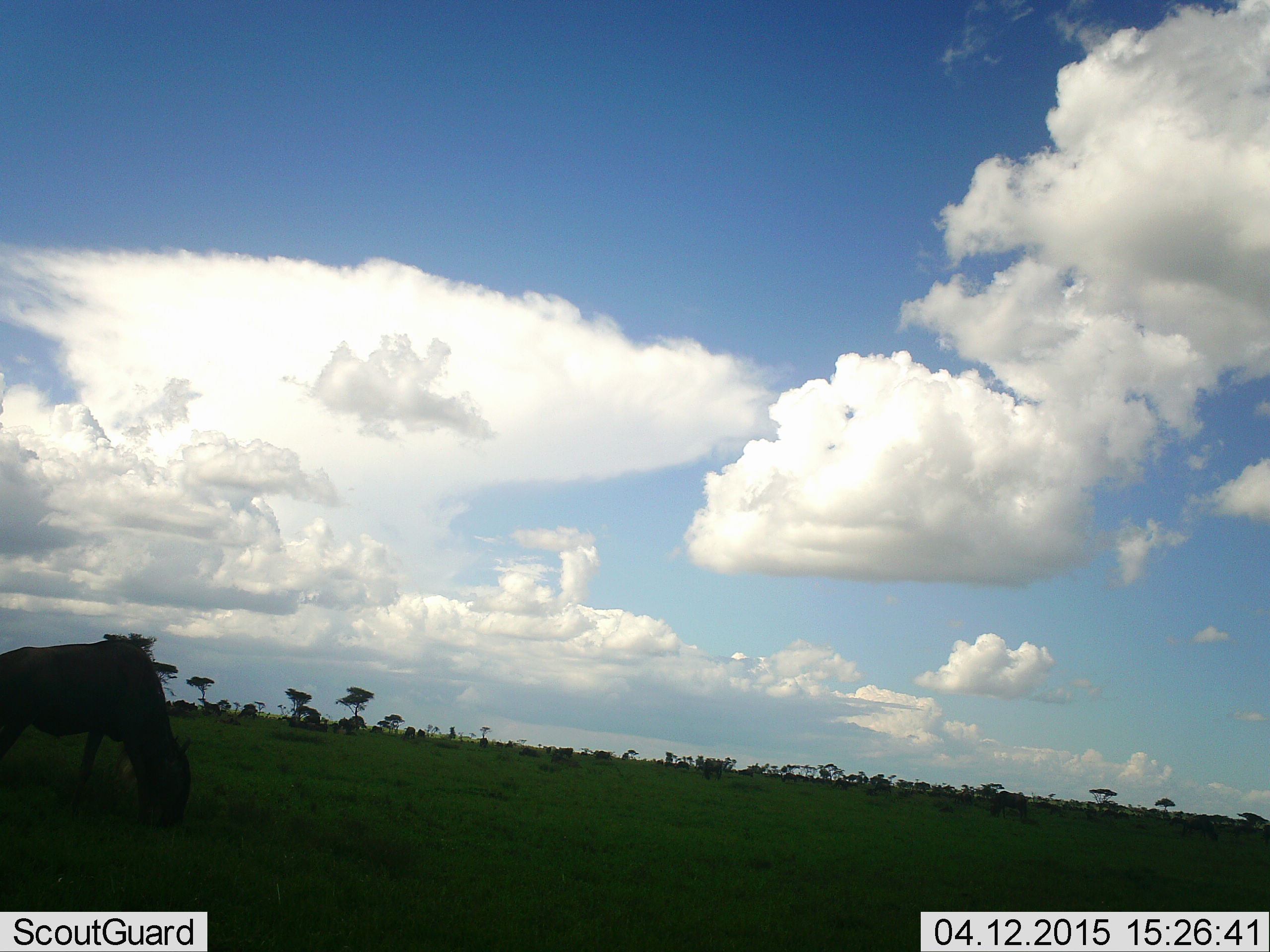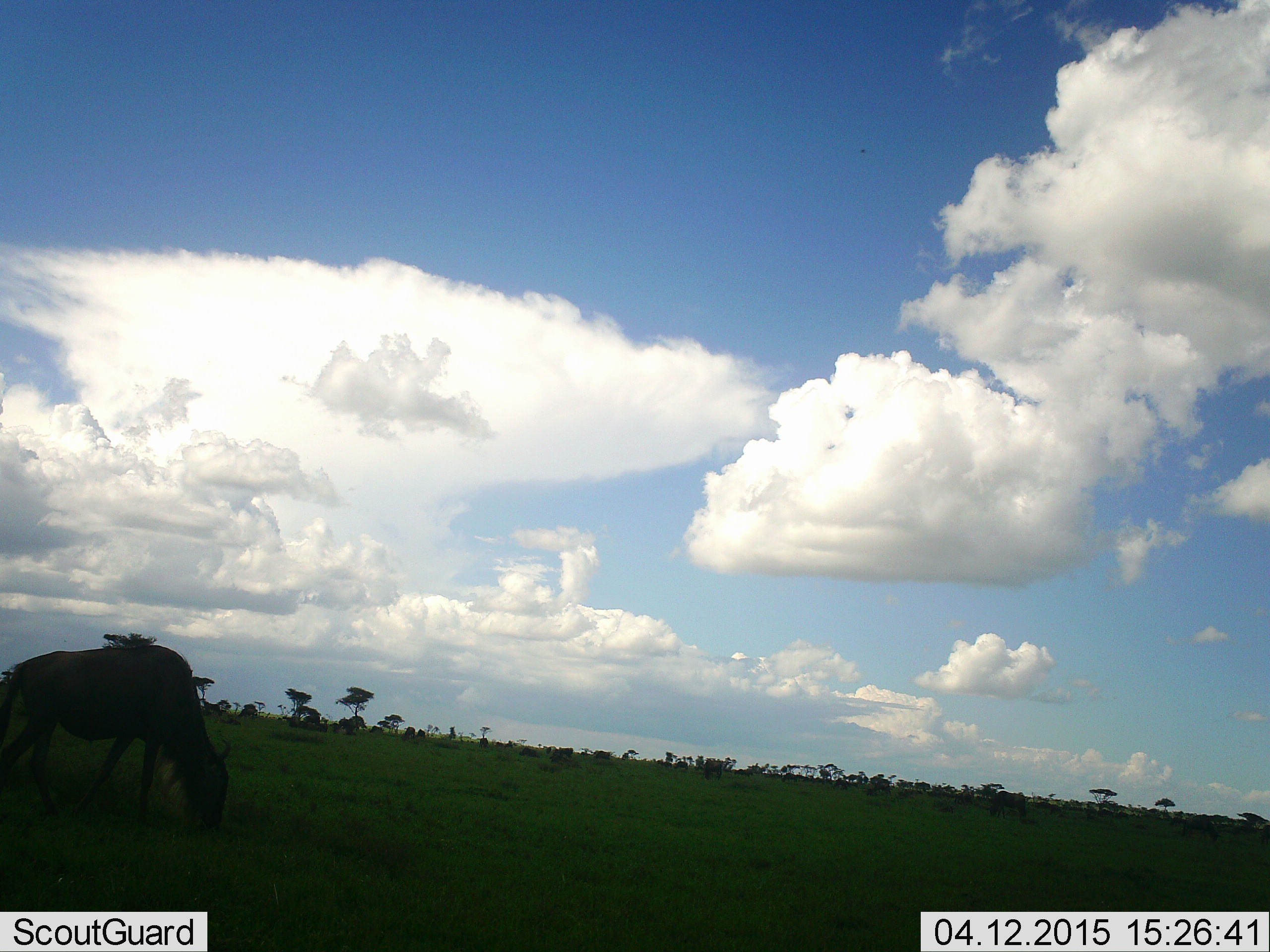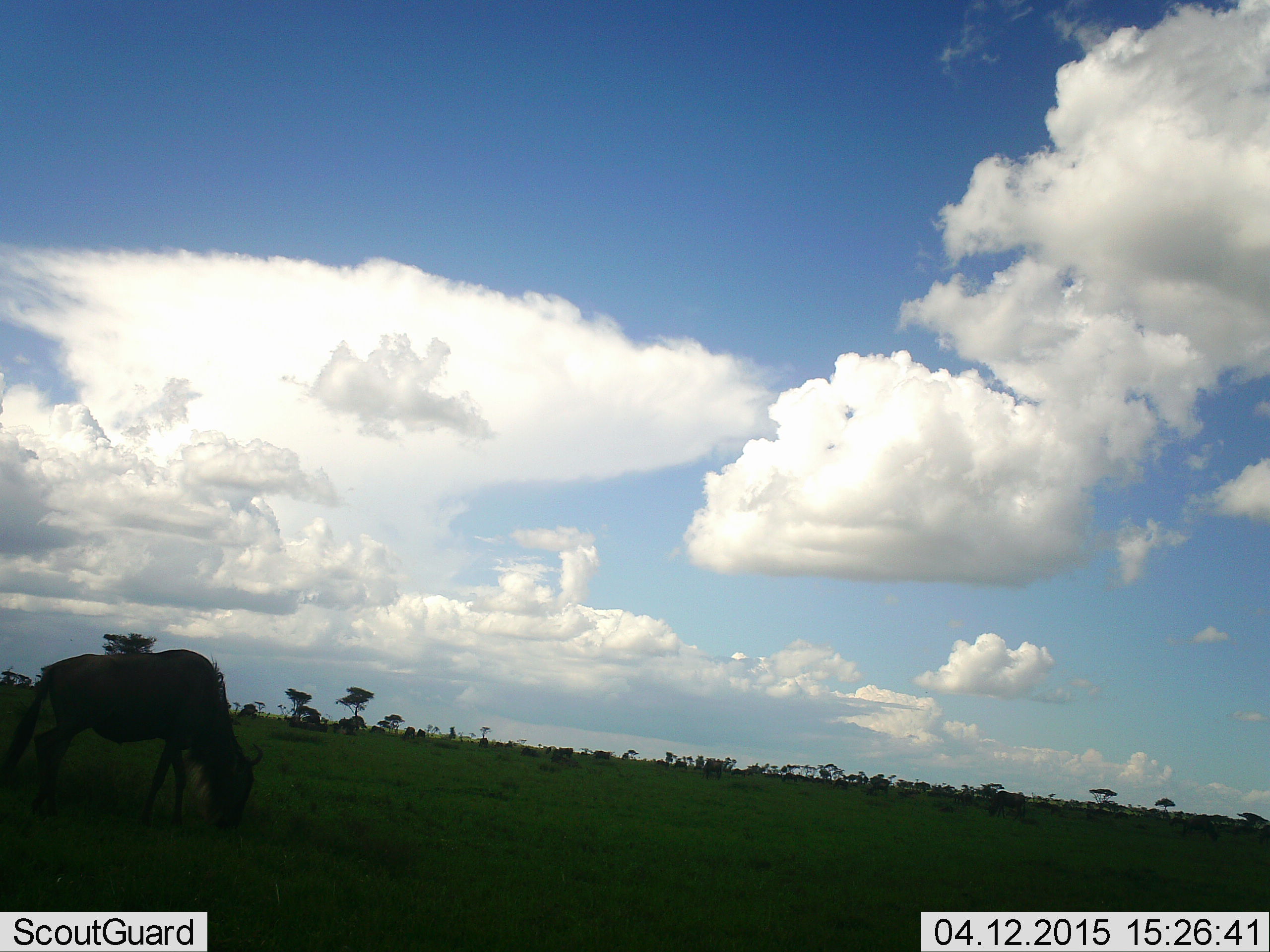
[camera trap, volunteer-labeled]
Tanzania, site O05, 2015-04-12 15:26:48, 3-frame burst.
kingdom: Animalia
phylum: Chordata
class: Mammalia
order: Artiodactyla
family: Bovidae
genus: Connochaetes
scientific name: Connochaetes taurinus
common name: blue wildebeest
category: wildebeest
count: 1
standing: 20%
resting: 0%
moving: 30%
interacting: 0%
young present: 0%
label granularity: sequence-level